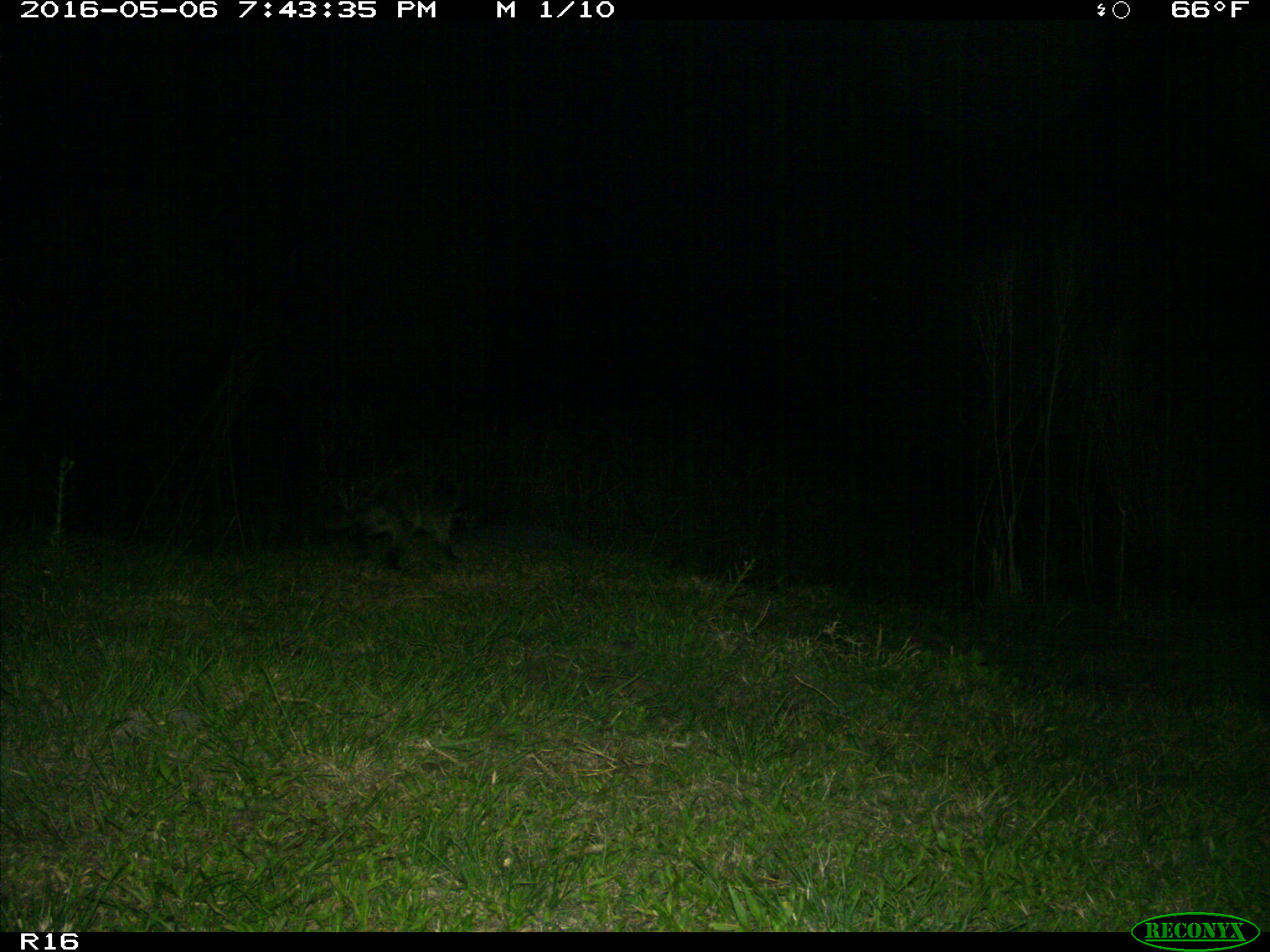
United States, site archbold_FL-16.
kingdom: Animalia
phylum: Chordata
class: Mammalia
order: Carnivora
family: Procyonidae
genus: Procyon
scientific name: Procyon lotor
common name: common raccoon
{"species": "Procyon lotor (common raccoon)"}